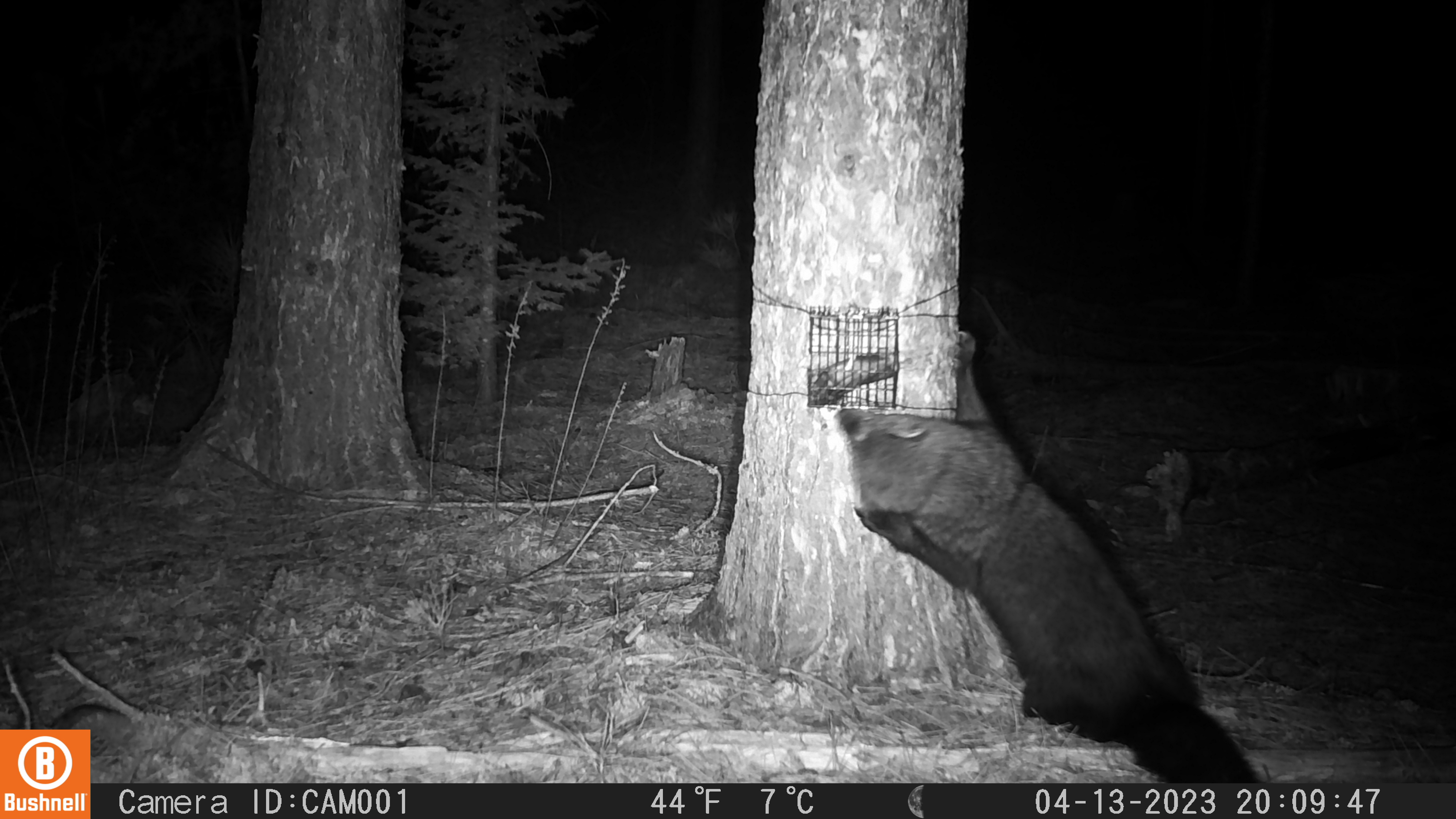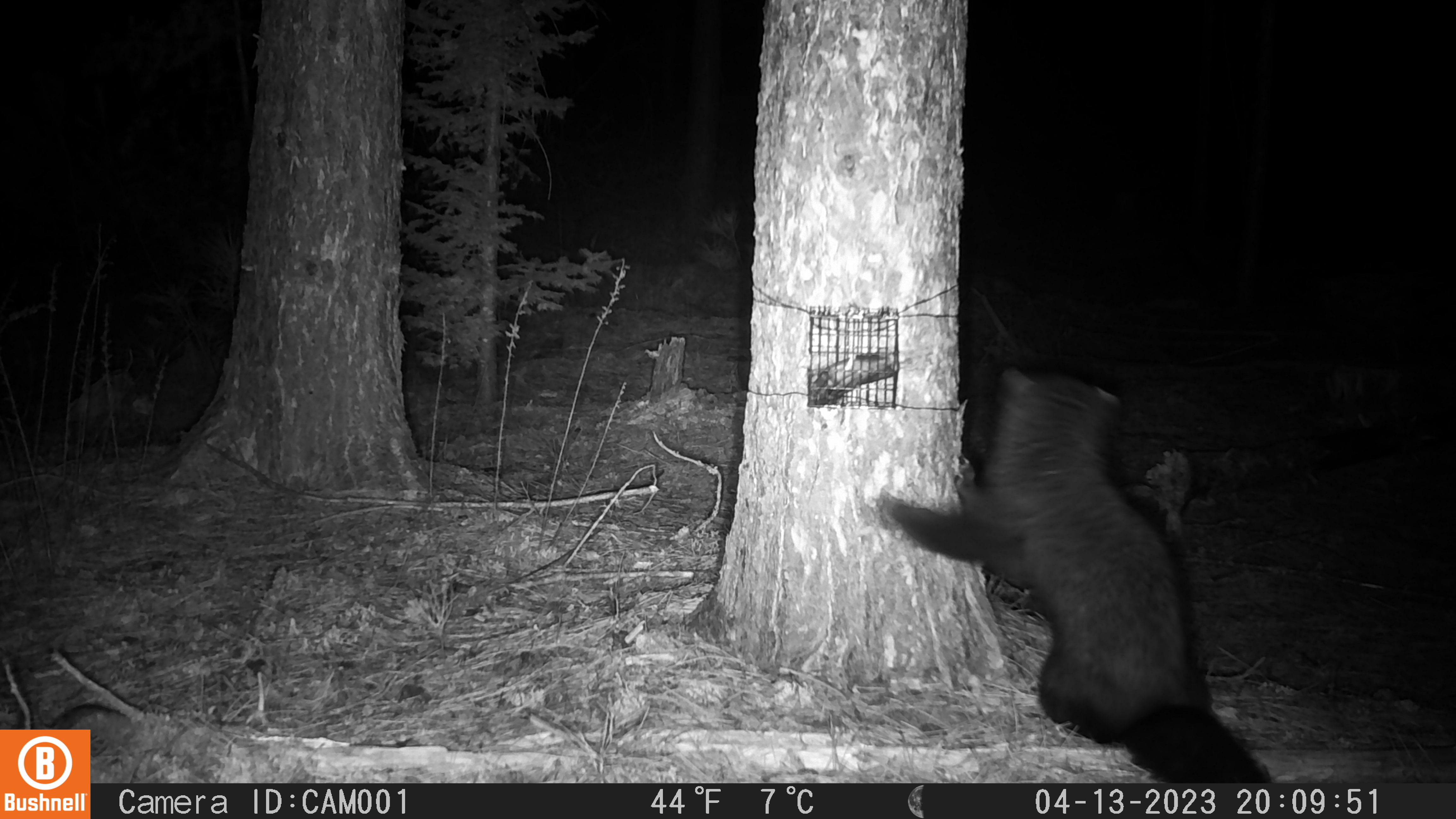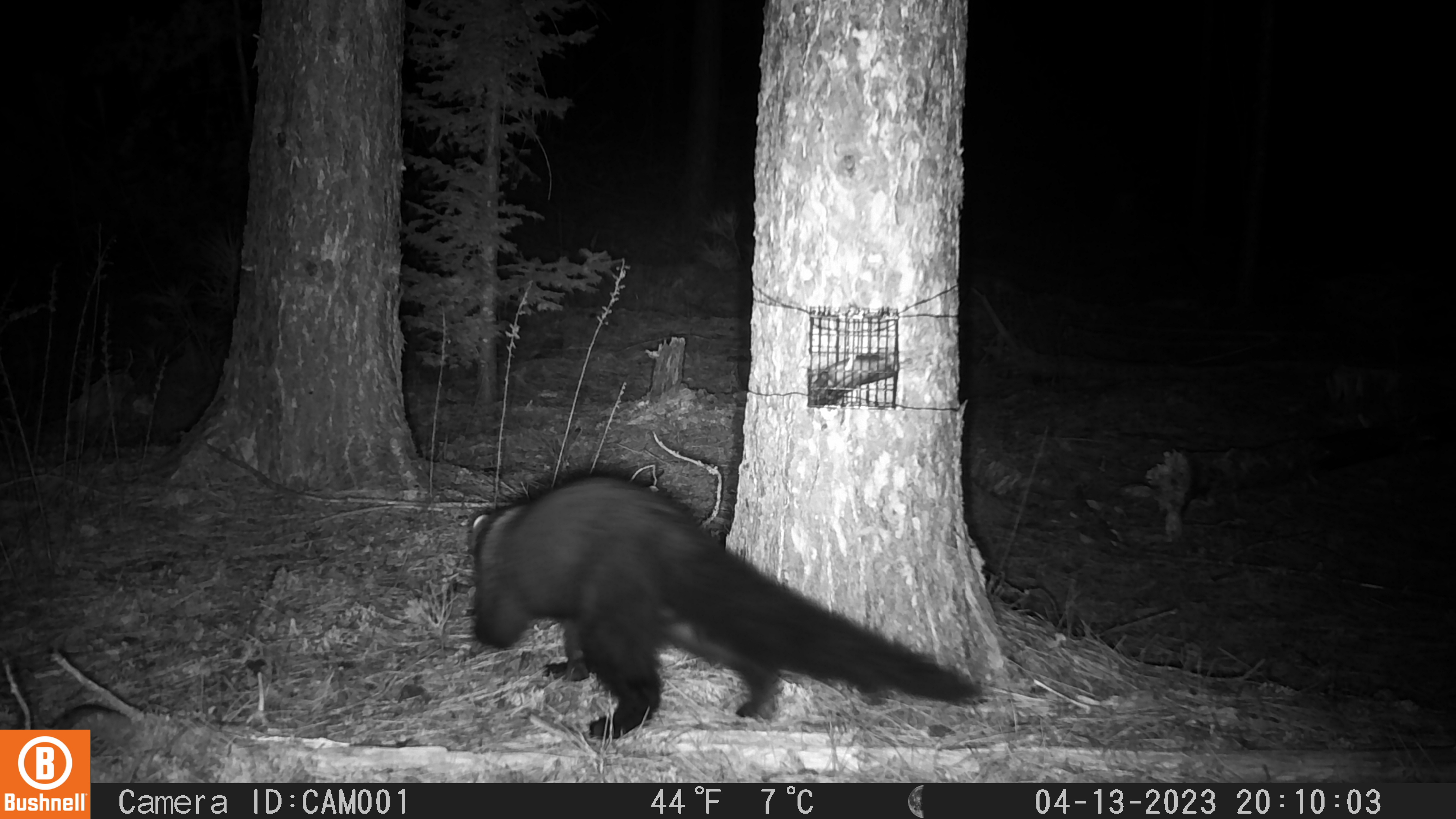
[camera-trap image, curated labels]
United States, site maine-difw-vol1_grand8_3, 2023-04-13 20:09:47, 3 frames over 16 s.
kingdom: Animalia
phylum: Chordata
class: Mammalia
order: Carnivora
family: Mustelidae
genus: Pekania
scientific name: Pekania pennanti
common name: fisher